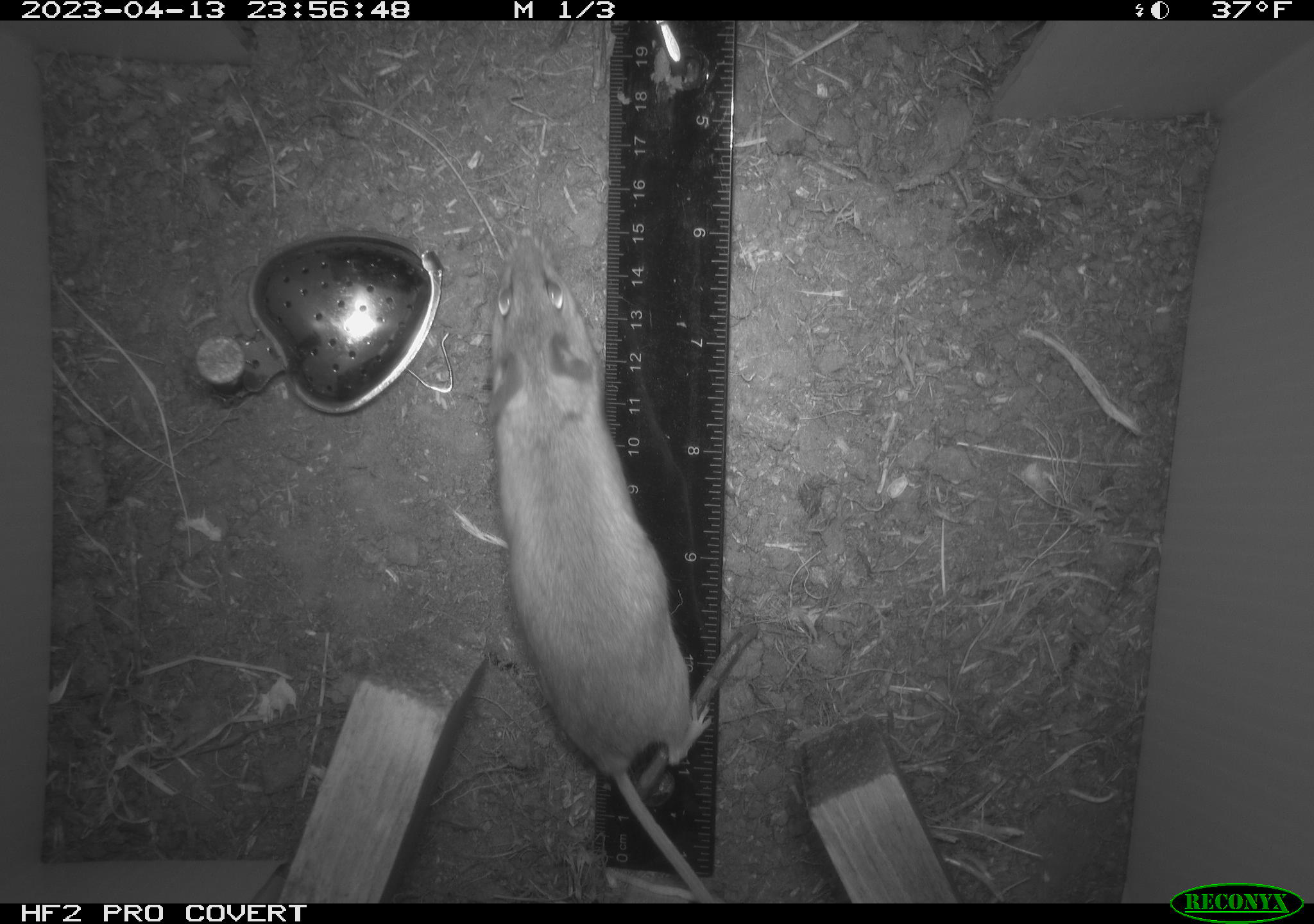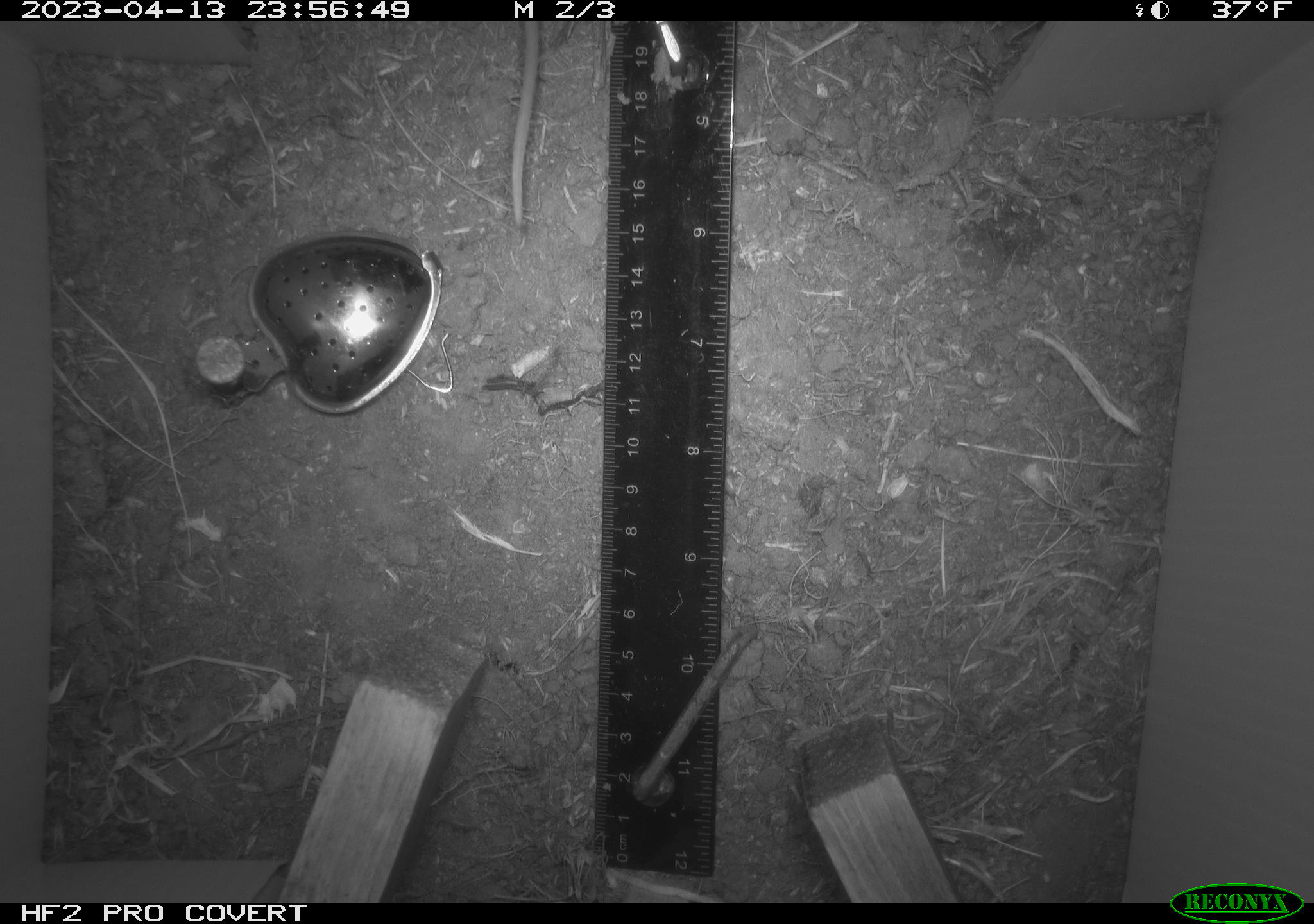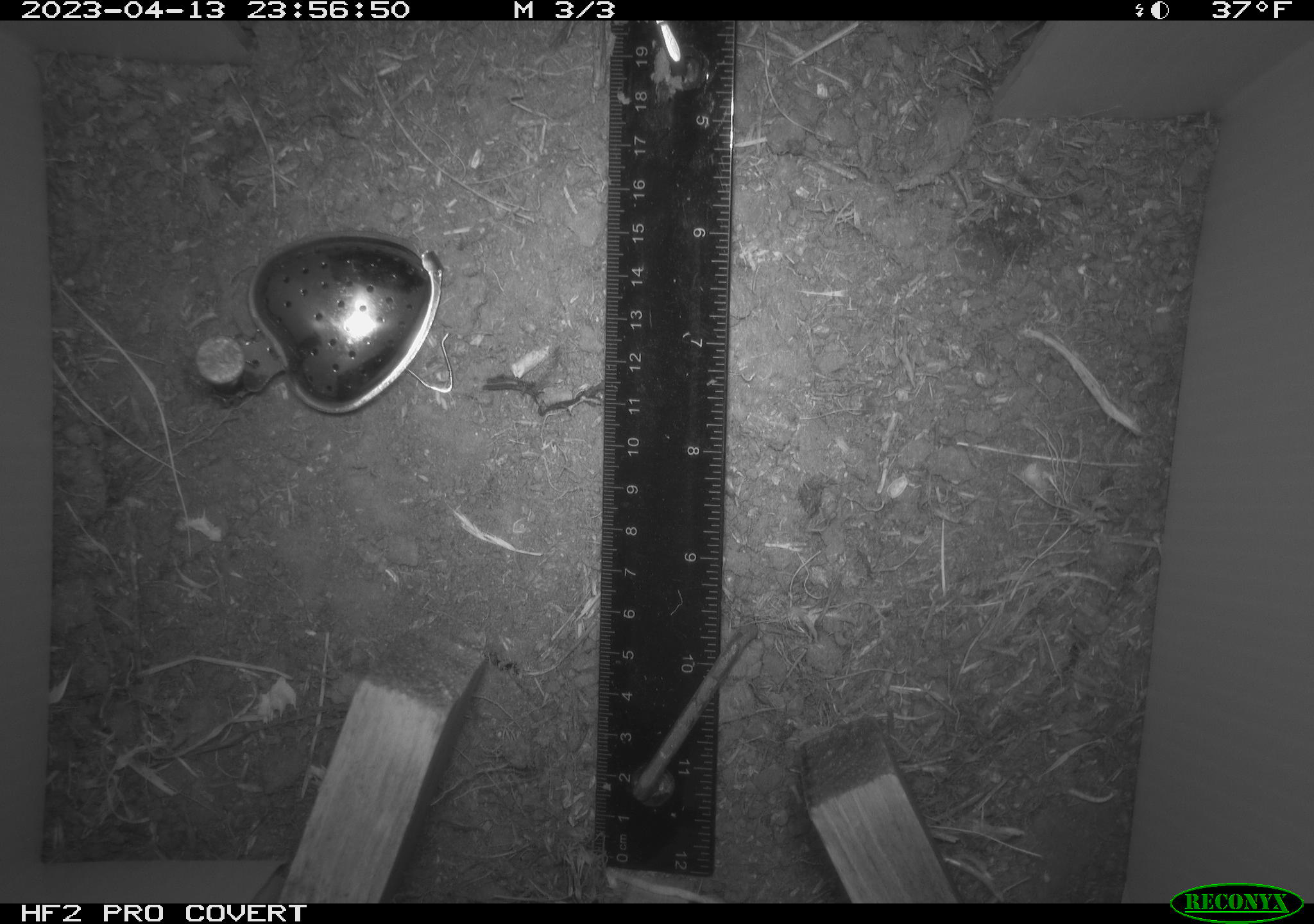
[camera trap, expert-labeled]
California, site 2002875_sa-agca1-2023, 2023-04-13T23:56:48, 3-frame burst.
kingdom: Animalia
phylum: Chordata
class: Mammalia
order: Rodentia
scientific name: Rodentia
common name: mouse species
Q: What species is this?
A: Mouse species (Rodentia).